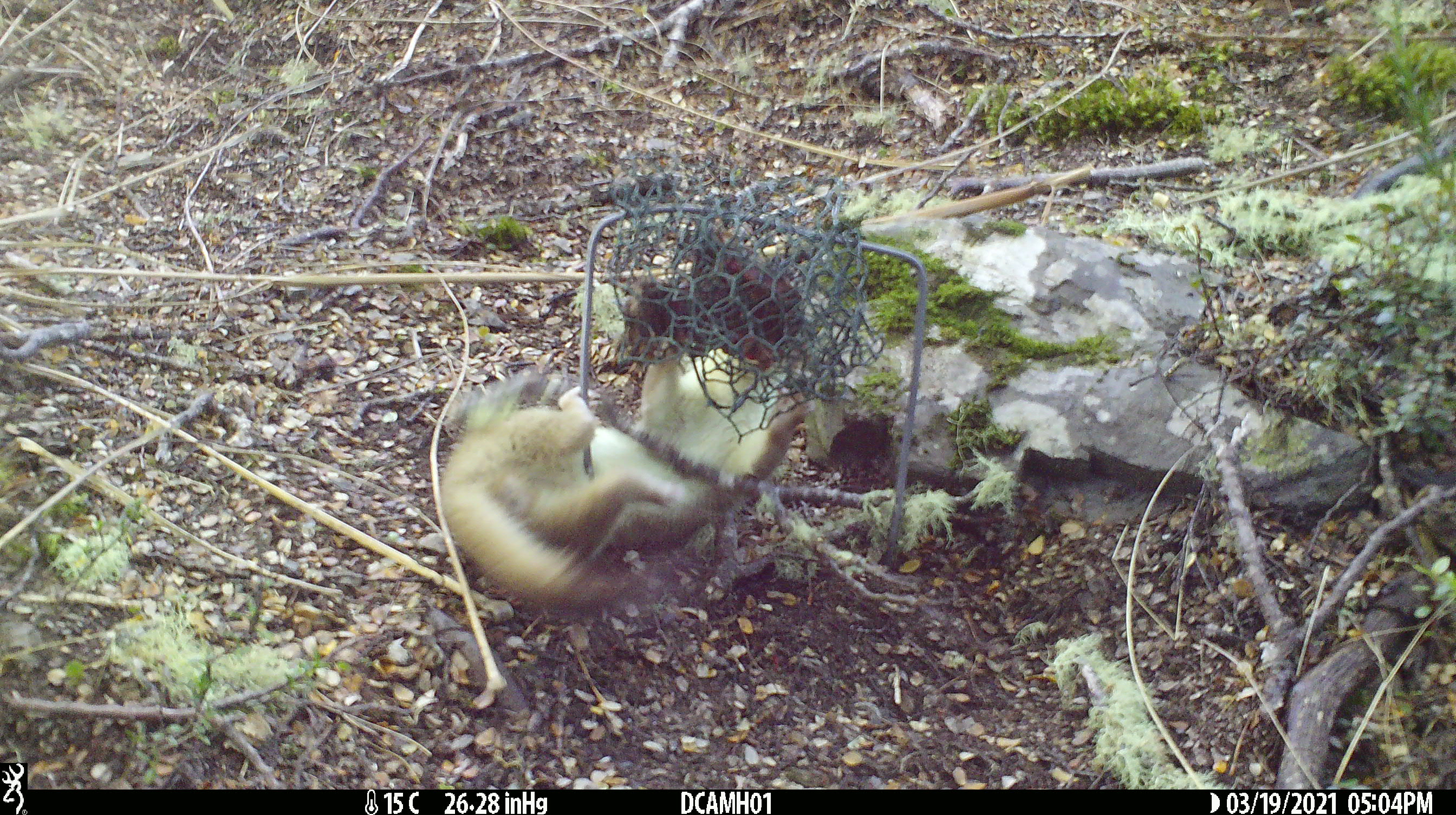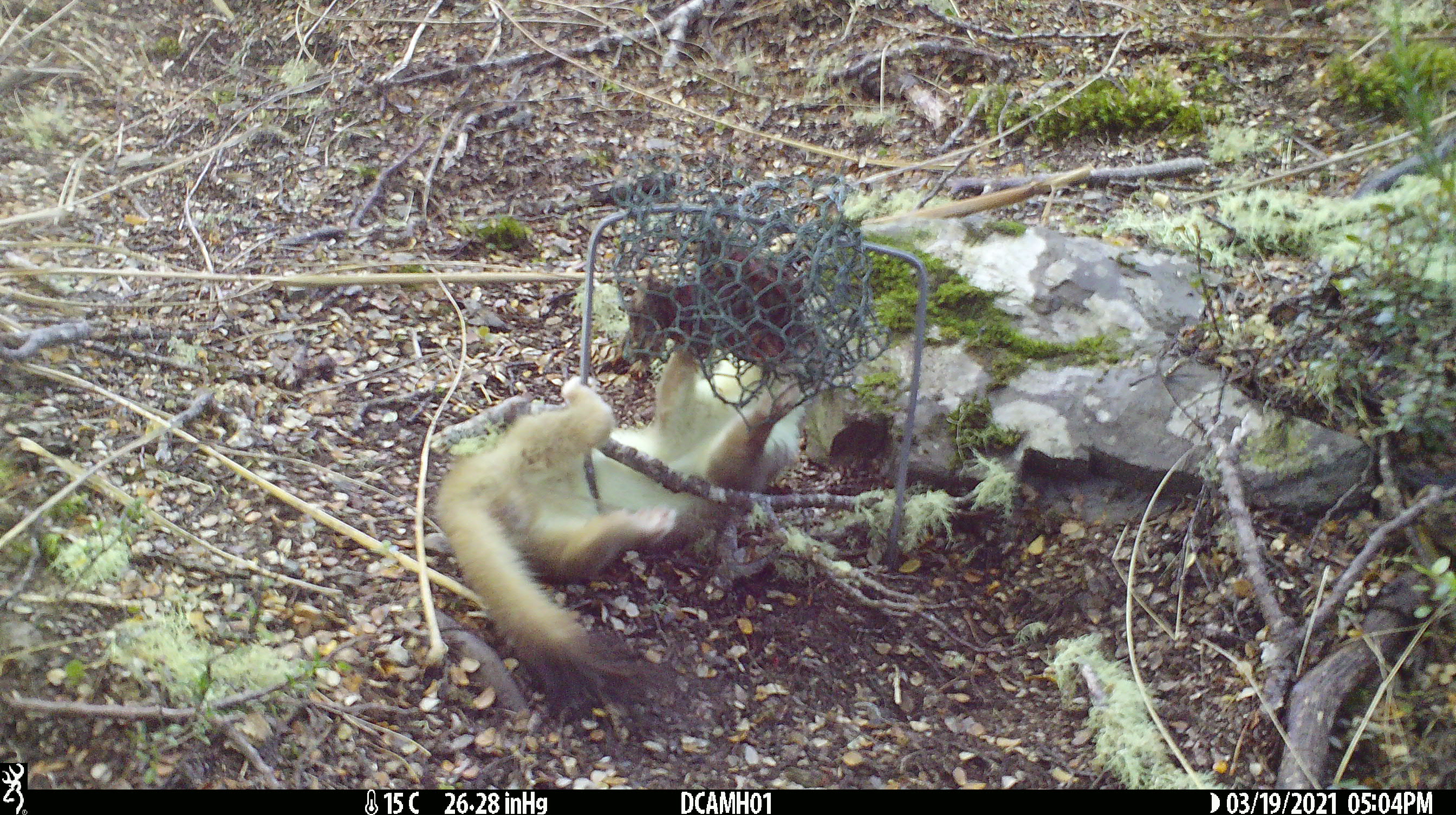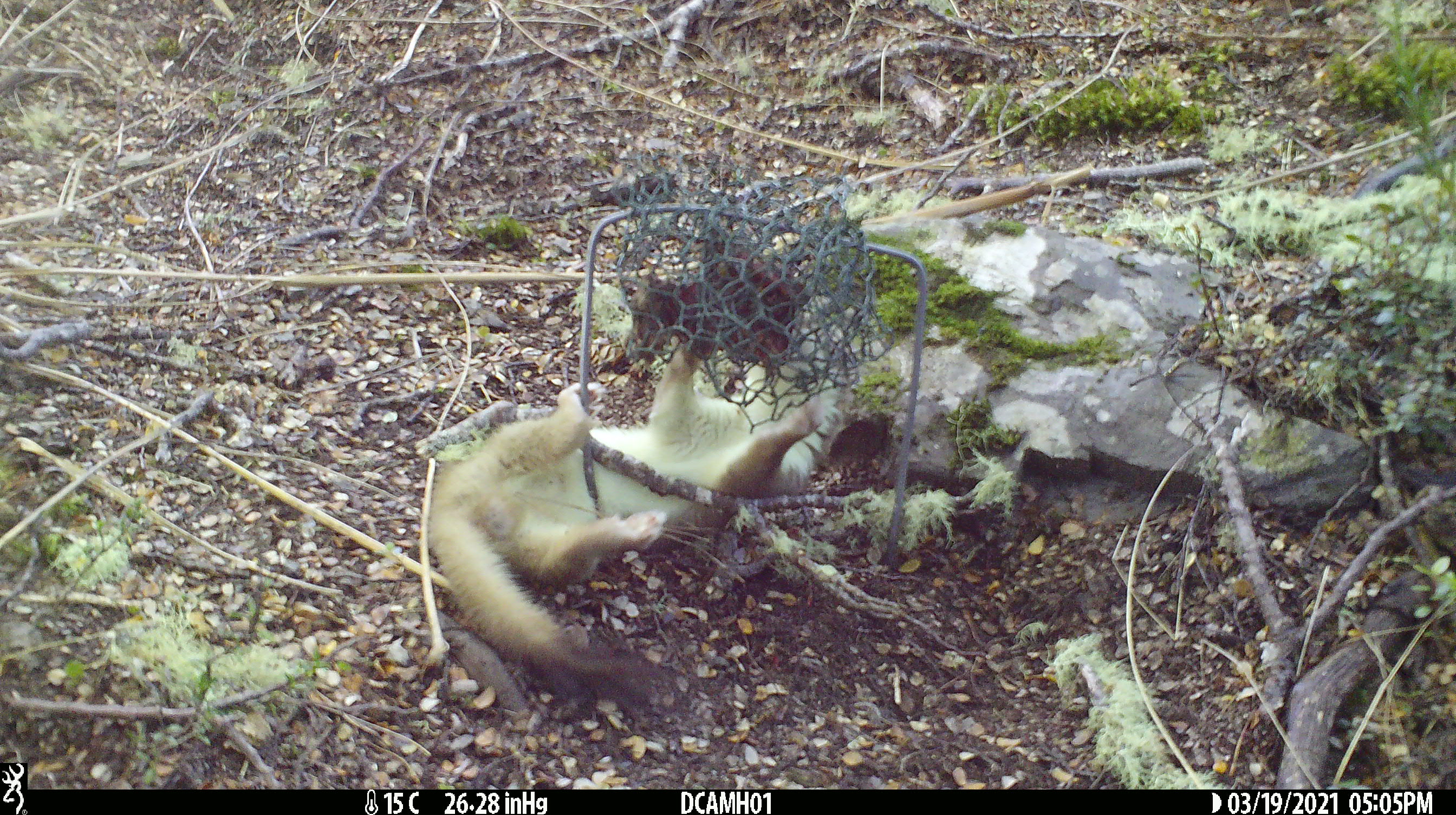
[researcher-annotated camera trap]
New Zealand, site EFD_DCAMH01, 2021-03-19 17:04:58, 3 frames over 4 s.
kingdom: Animalia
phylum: Chordata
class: Mammalia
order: Carnivora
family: Mustelidae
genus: Mustela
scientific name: Mustela erminea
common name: stoat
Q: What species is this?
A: Stoat (Mustela erminea).